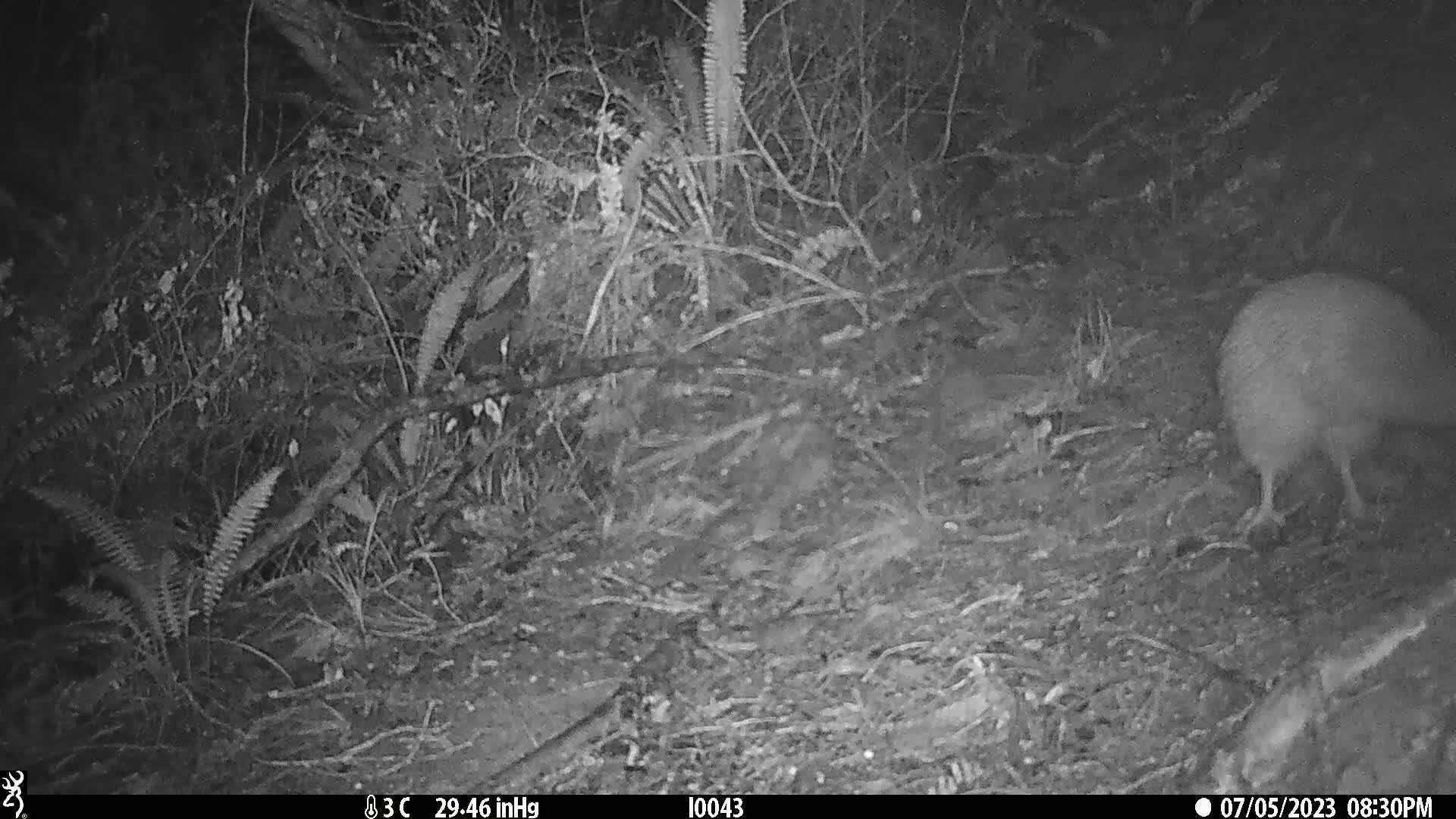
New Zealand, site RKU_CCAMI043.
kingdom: Animalia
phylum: Chordata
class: Aves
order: Apterygiformes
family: Apterygidae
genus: Apteryx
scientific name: Apteryx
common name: kiwi